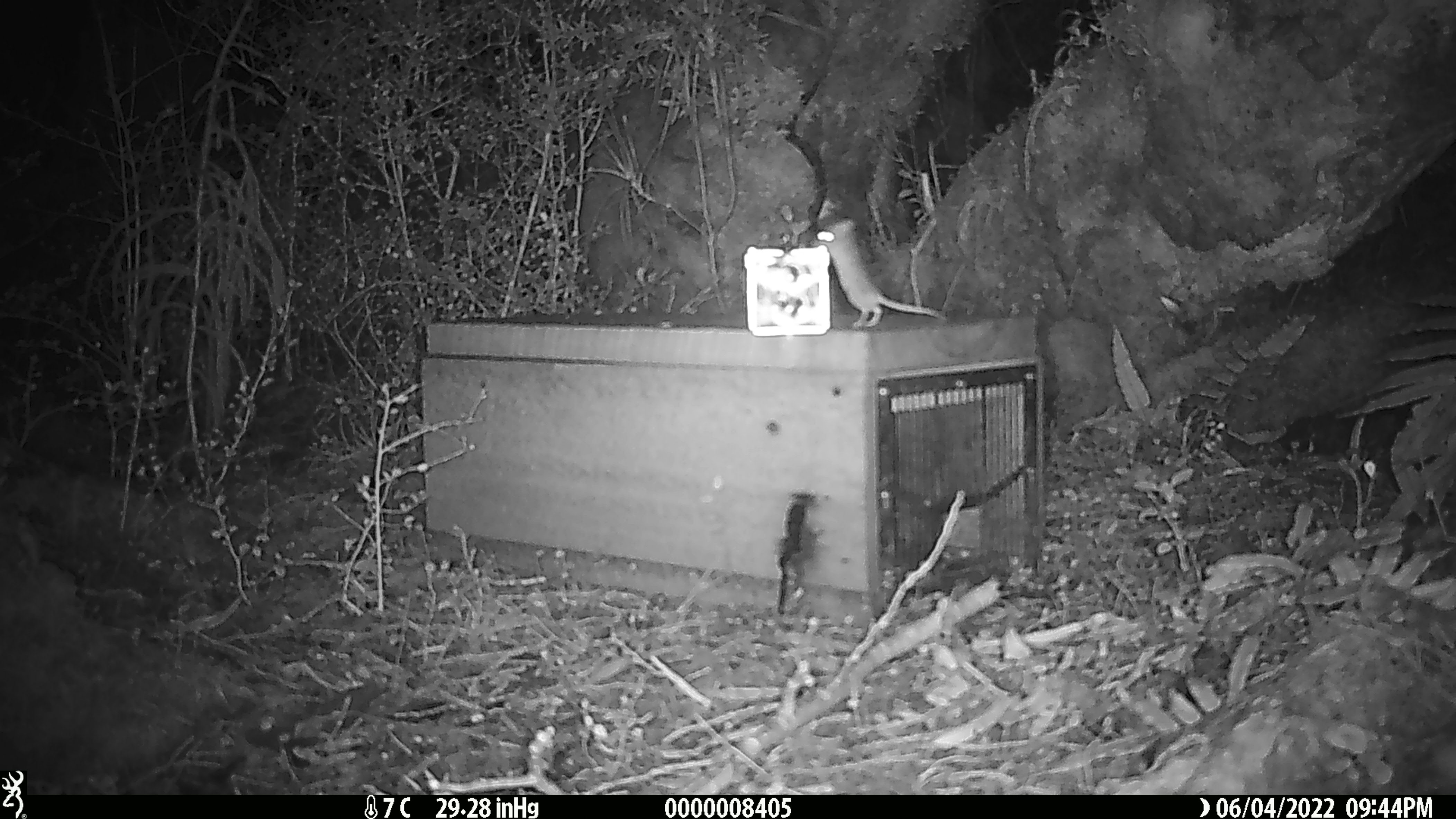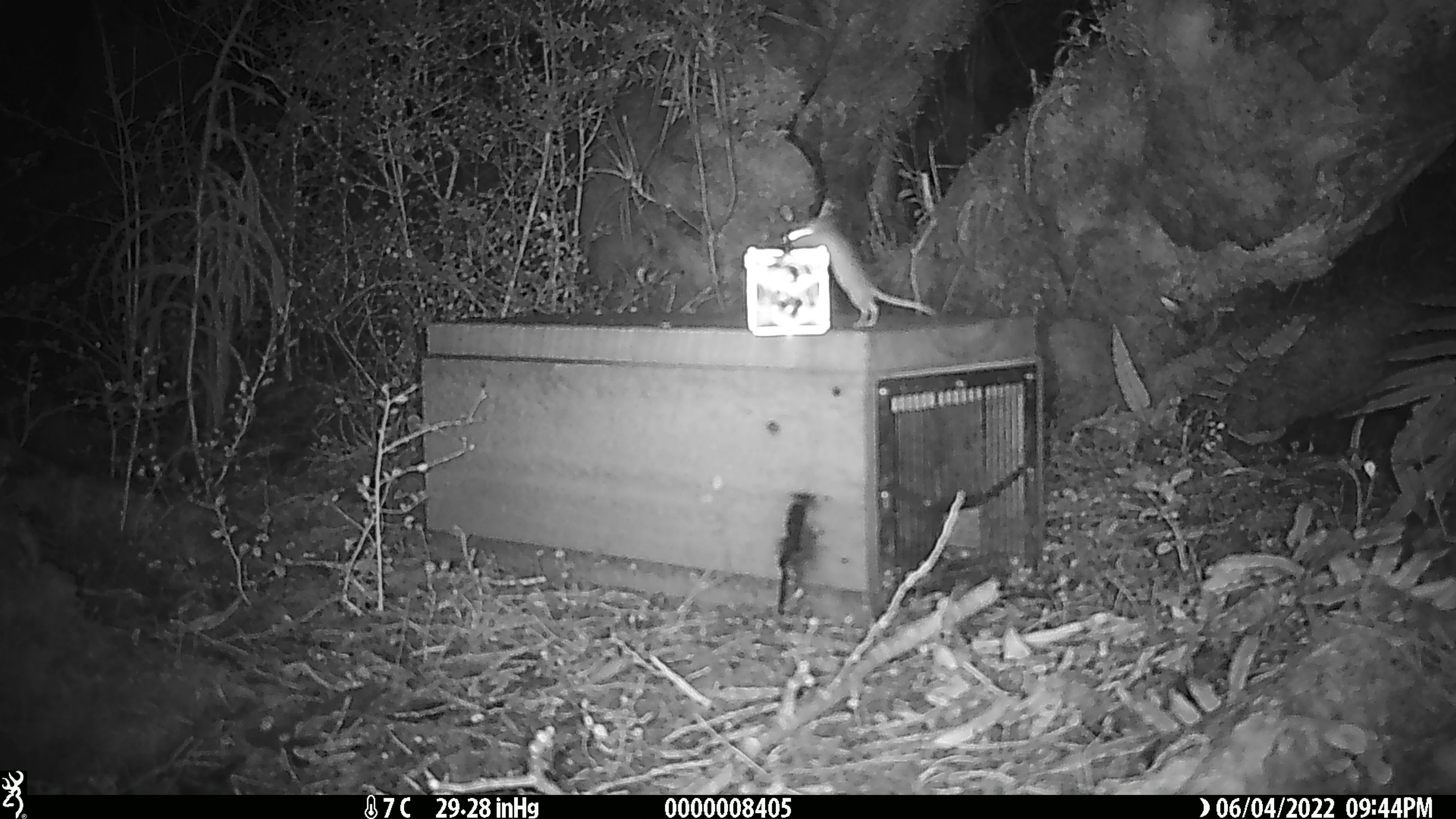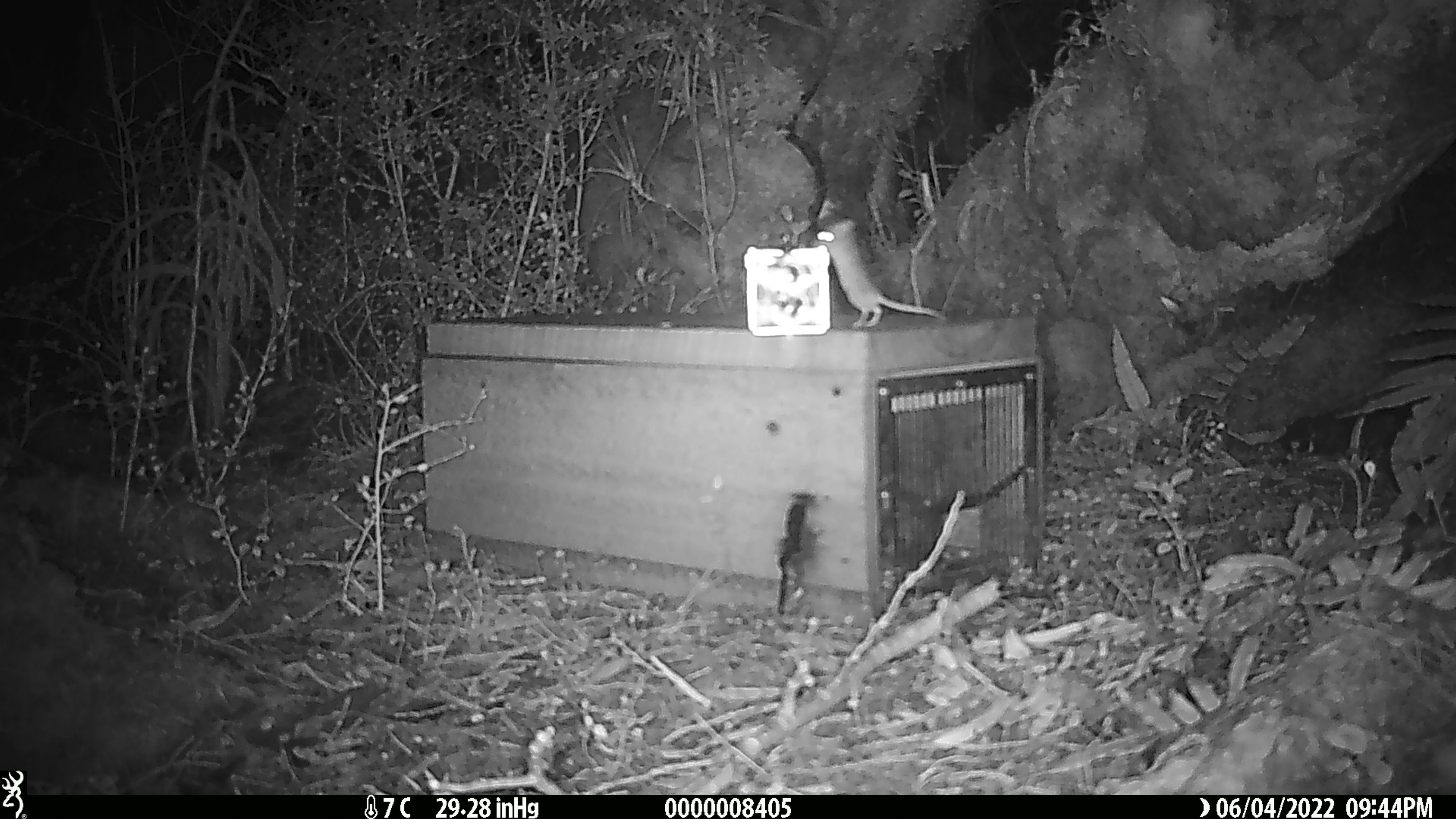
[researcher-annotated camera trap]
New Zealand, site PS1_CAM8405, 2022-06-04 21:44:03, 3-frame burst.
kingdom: Animalia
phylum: Chordata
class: Mammalia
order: Rodentia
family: Muridae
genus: Mus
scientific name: Mus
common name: mouse